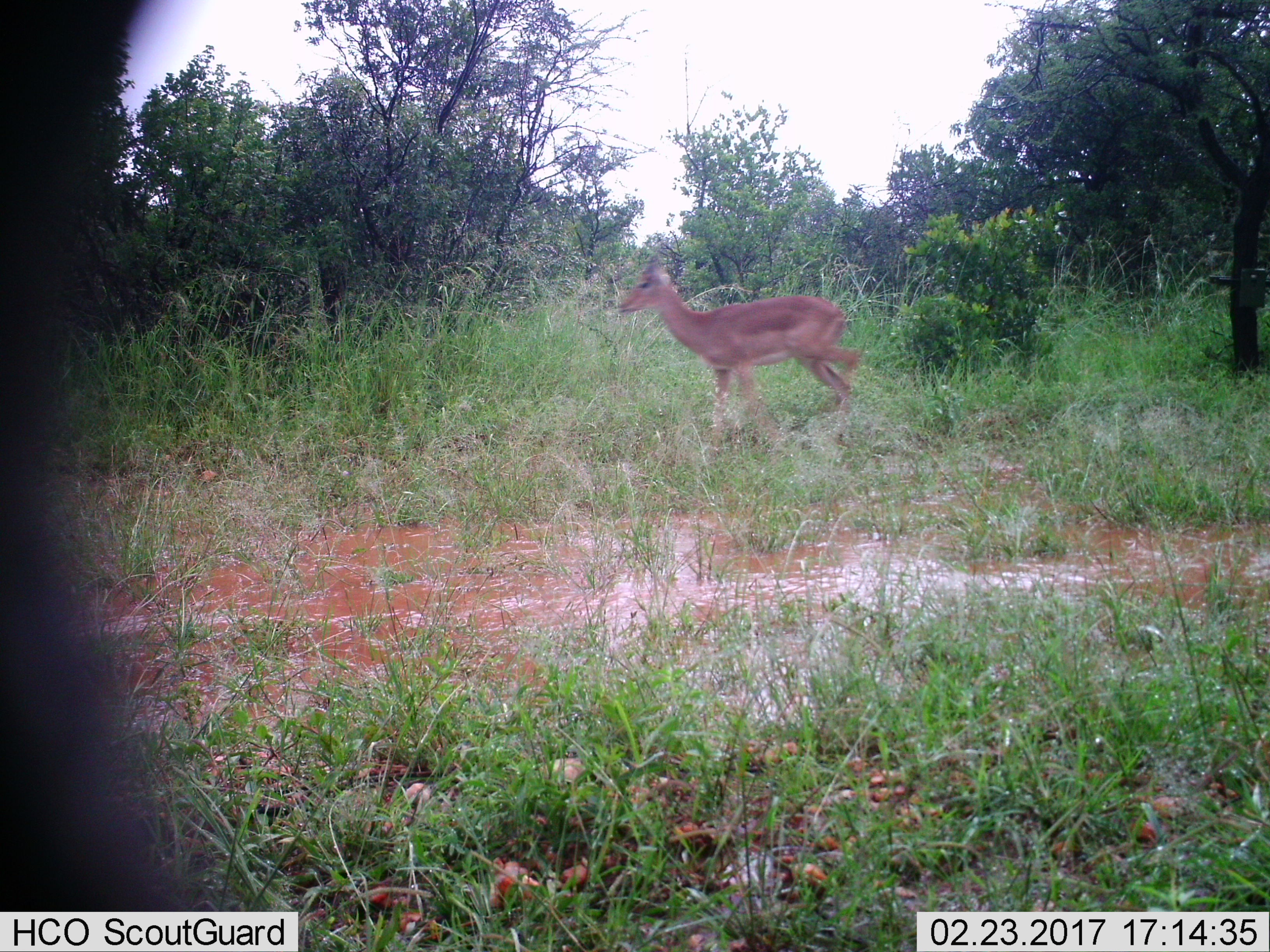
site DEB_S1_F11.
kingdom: Animalia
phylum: Chordata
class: Mammalia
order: Artiodactyla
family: Bovidae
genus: Aepyceros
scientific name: Aepyceros melampus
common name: impala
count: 1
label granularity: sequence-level